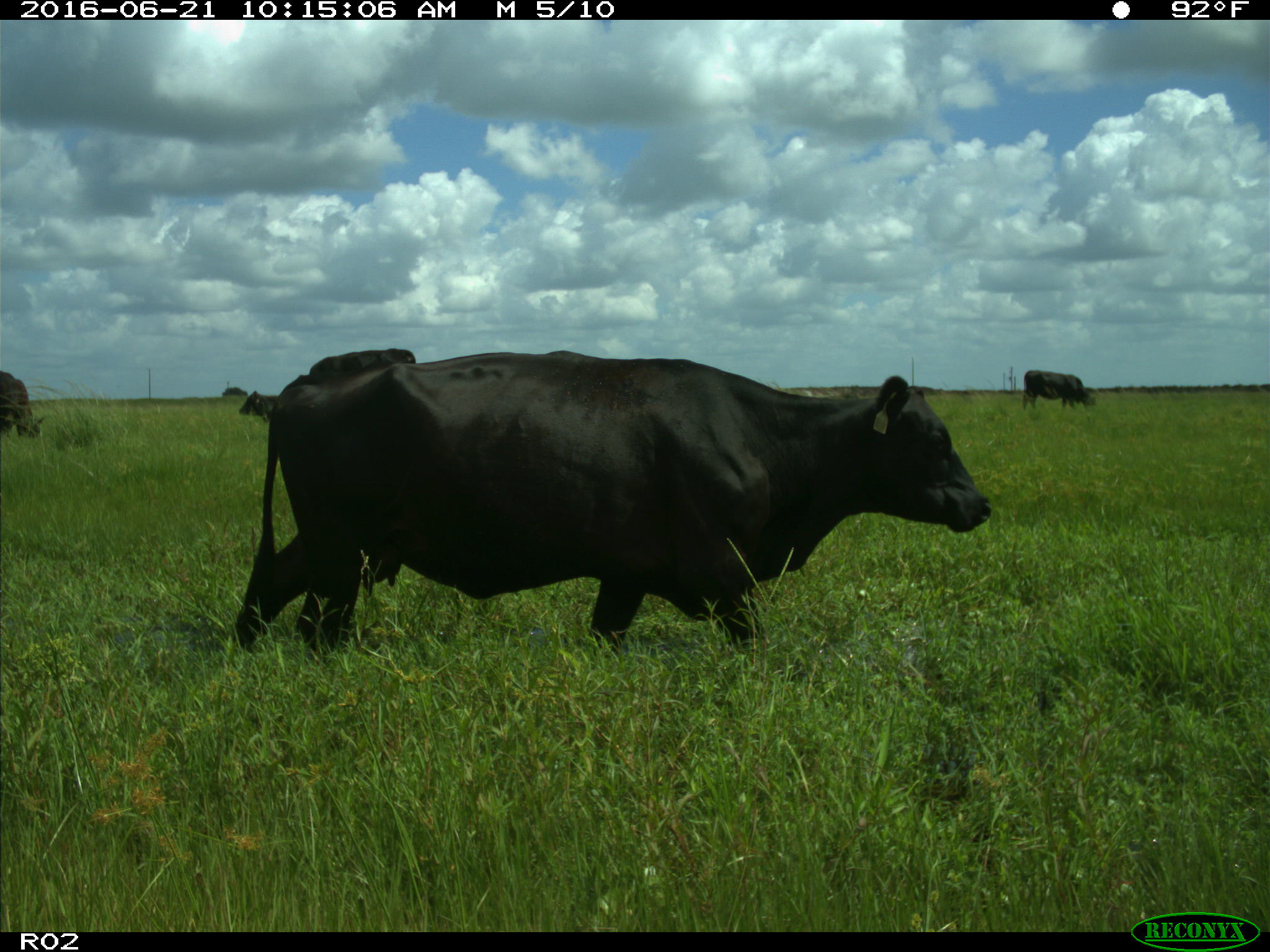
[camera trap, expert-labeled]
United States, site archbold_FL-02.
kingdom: Animalia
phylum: Chordata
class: Mammalia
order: Artiodactyla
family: Bovidae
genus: Bos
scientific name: Bos taurus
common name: domestic cow